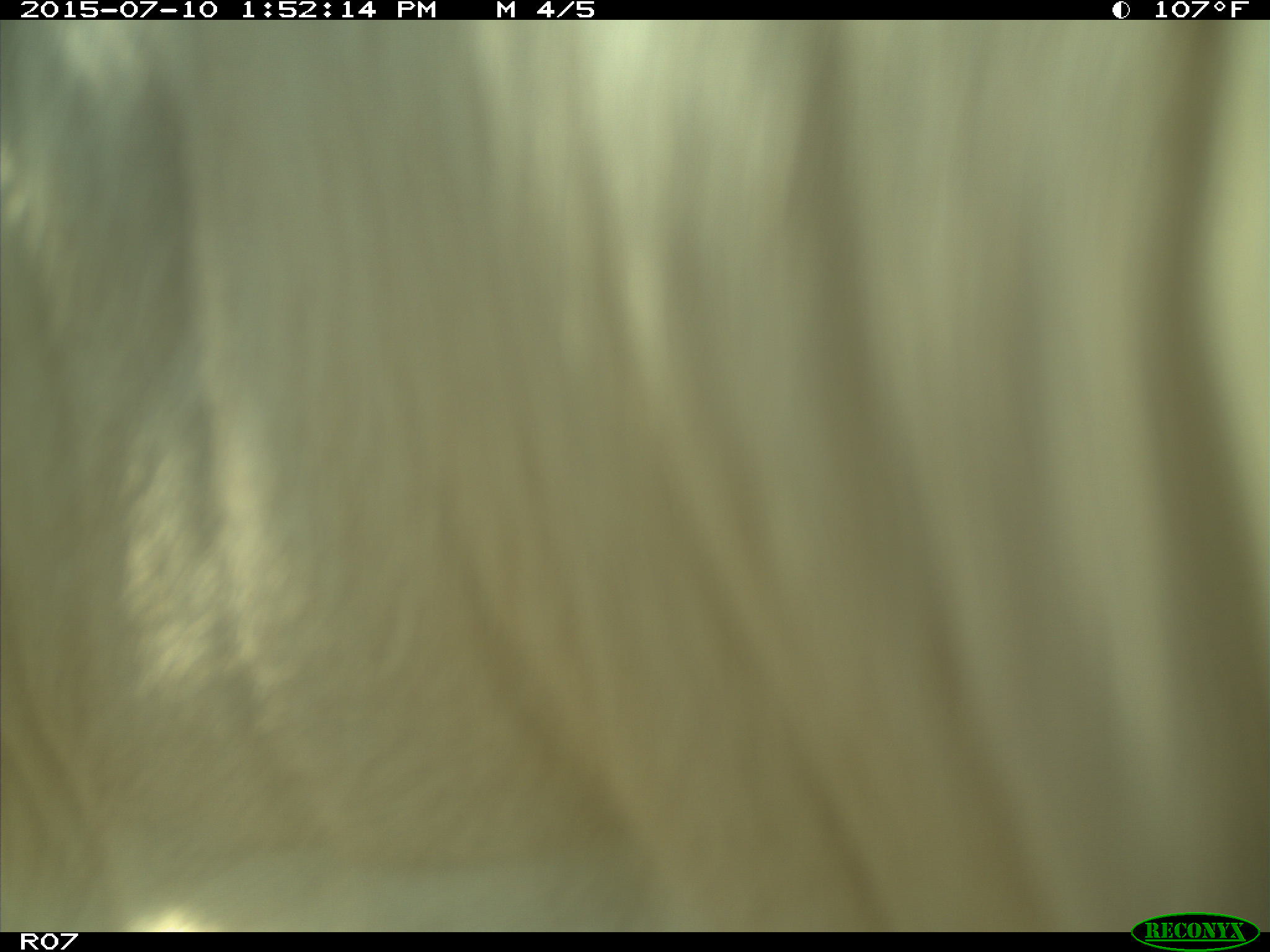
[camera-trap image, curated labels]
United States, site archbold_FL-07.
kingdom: Animalia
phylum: Chordata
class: Mammalia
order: Artiodactyla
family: Bovidae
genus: Bos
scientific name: Bos taurus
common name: domestic cow